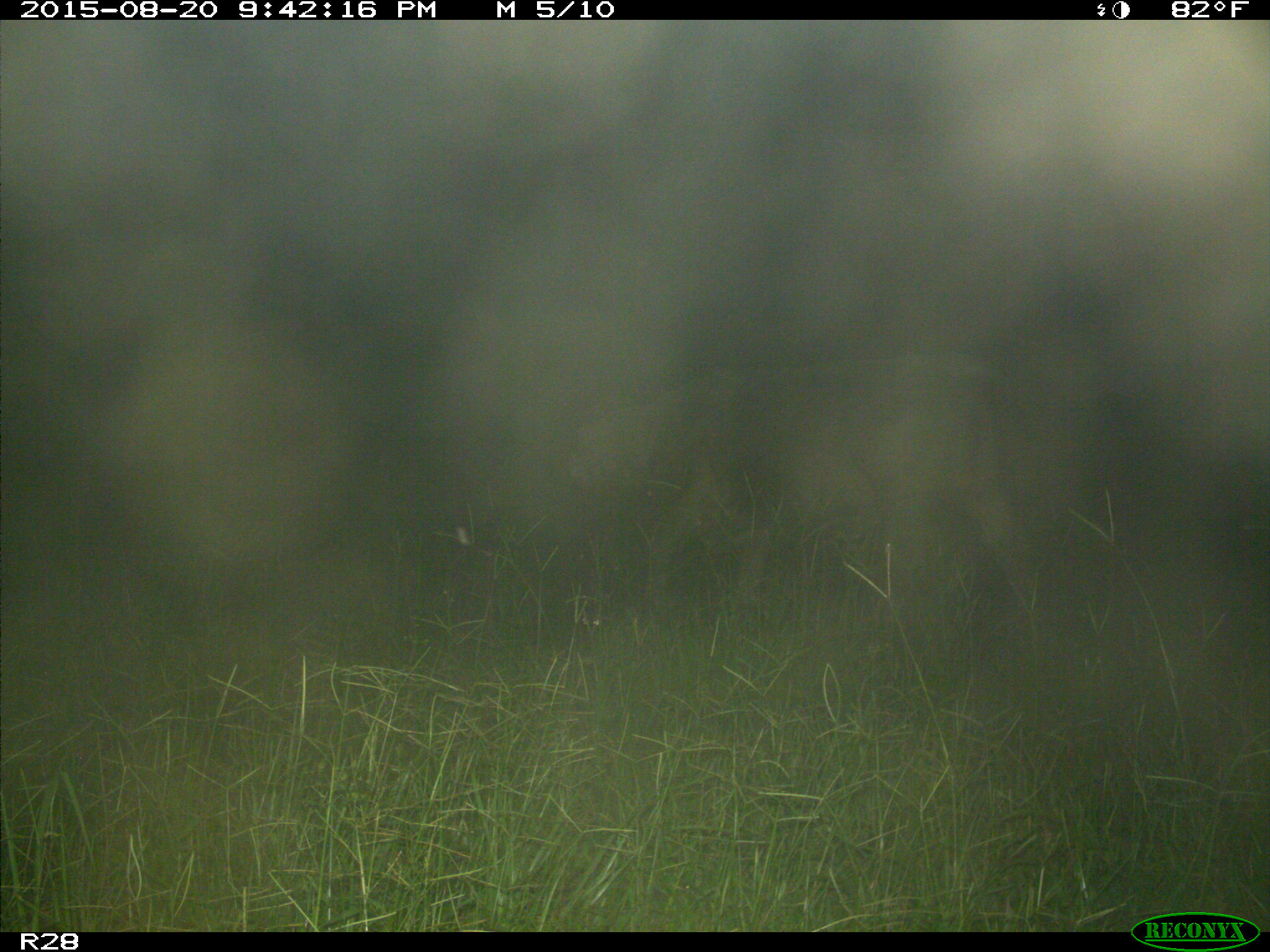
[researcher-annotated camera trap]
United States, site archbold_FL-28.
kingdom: Animalia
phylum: Chordata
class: Mammalia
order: Artiodactyla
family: Bovidae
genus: Bos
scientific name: Bos taurus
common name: domestic cow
Bos taurus (domestic cow).